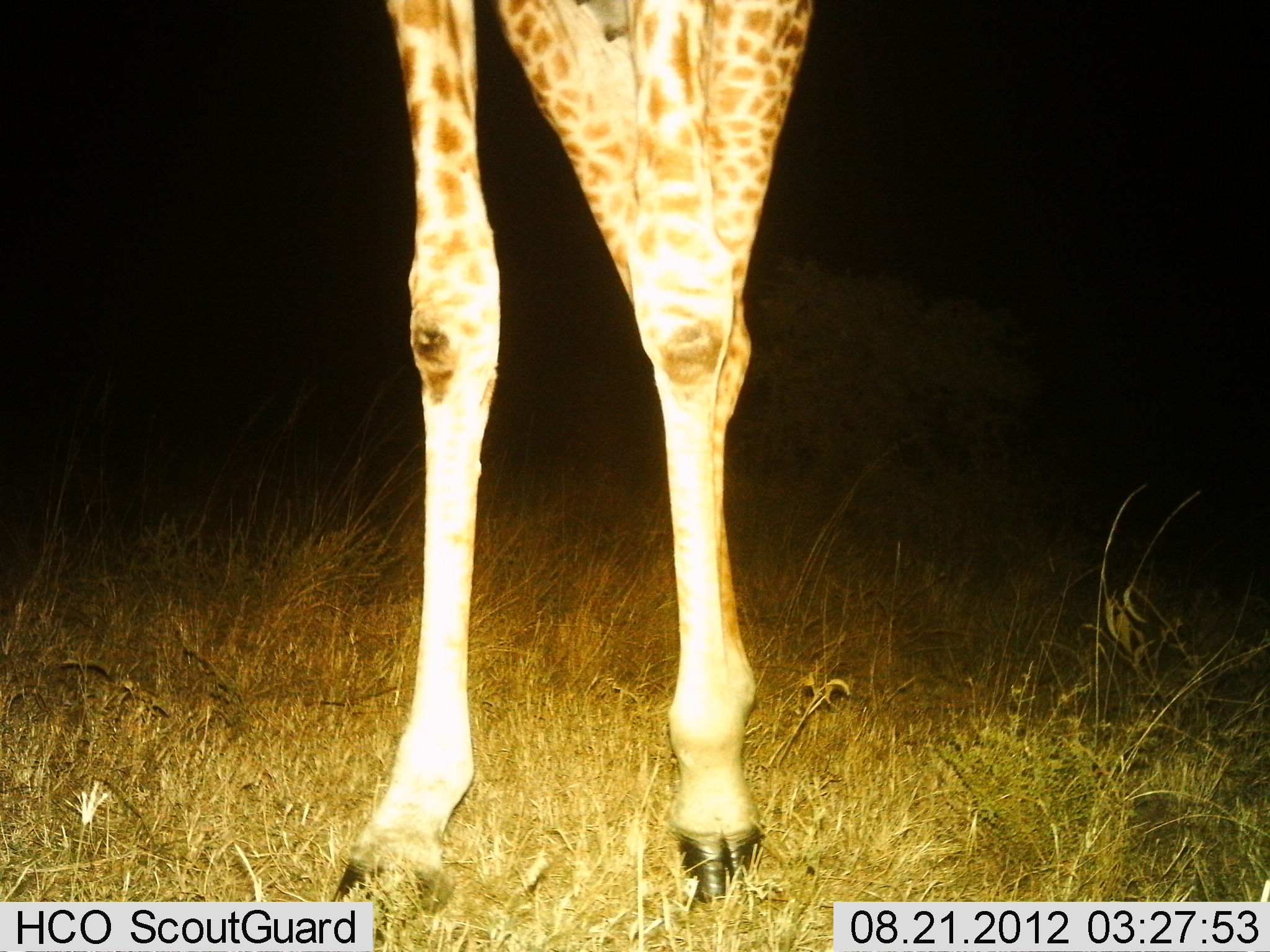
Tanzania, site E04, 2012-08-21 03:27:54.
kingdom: Animalia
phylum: Chordata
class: Mammalia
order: Artiodactyla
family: Giraffidae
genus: Giraffa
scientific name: Giraffa camelopardalis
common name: giraffe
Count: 1.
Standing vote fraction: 70%.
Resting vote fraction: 0%.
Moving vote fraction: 30%.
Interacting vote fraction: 0%.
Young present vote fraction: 0%.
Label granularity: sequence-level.